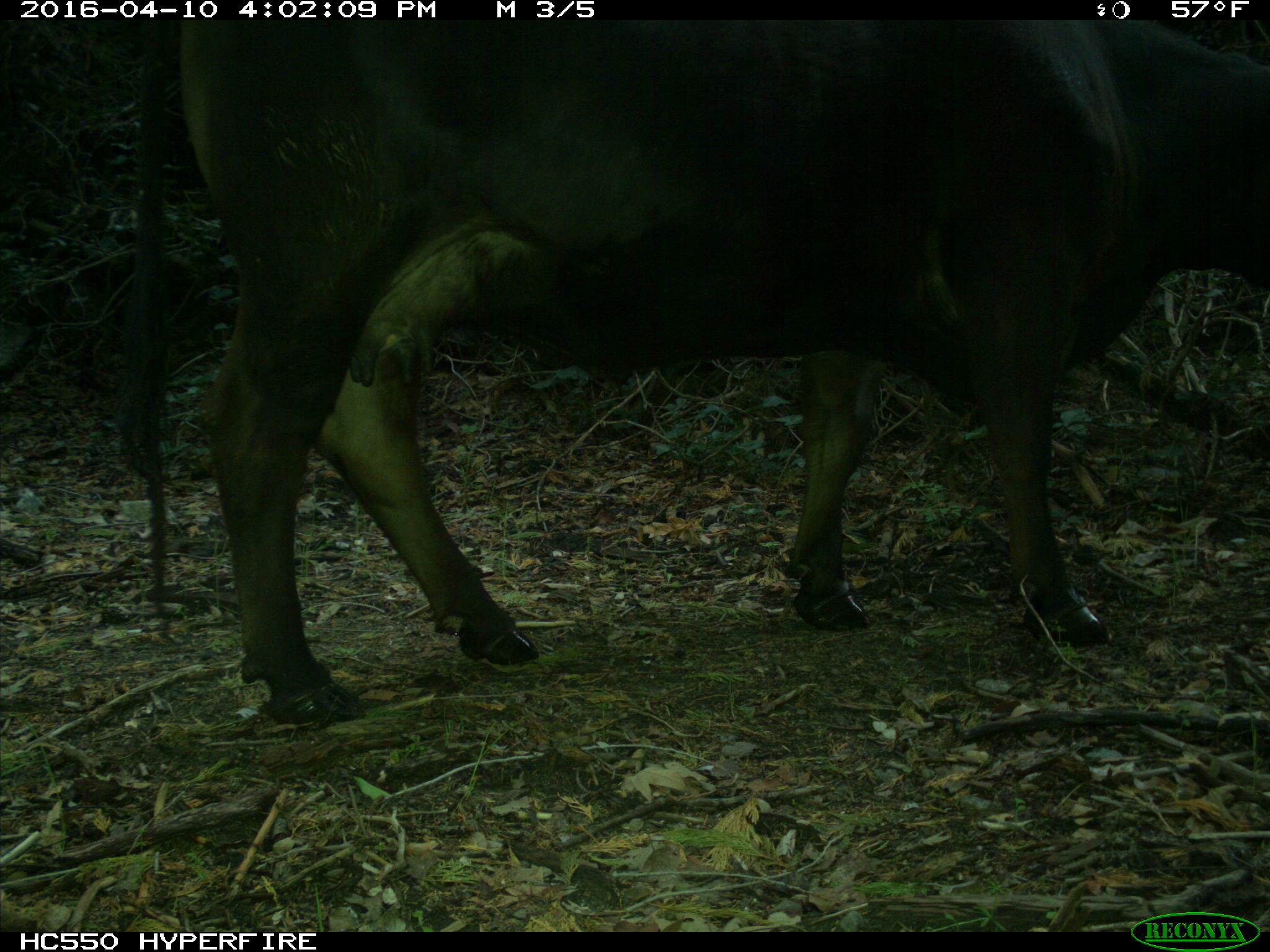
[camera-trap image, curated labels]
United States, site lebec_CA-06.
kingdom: Animalia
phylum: Chordata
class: Mammalia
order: Artiodactyla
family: Bovidae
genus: Bos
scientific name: Bos taurus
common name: domestic cow